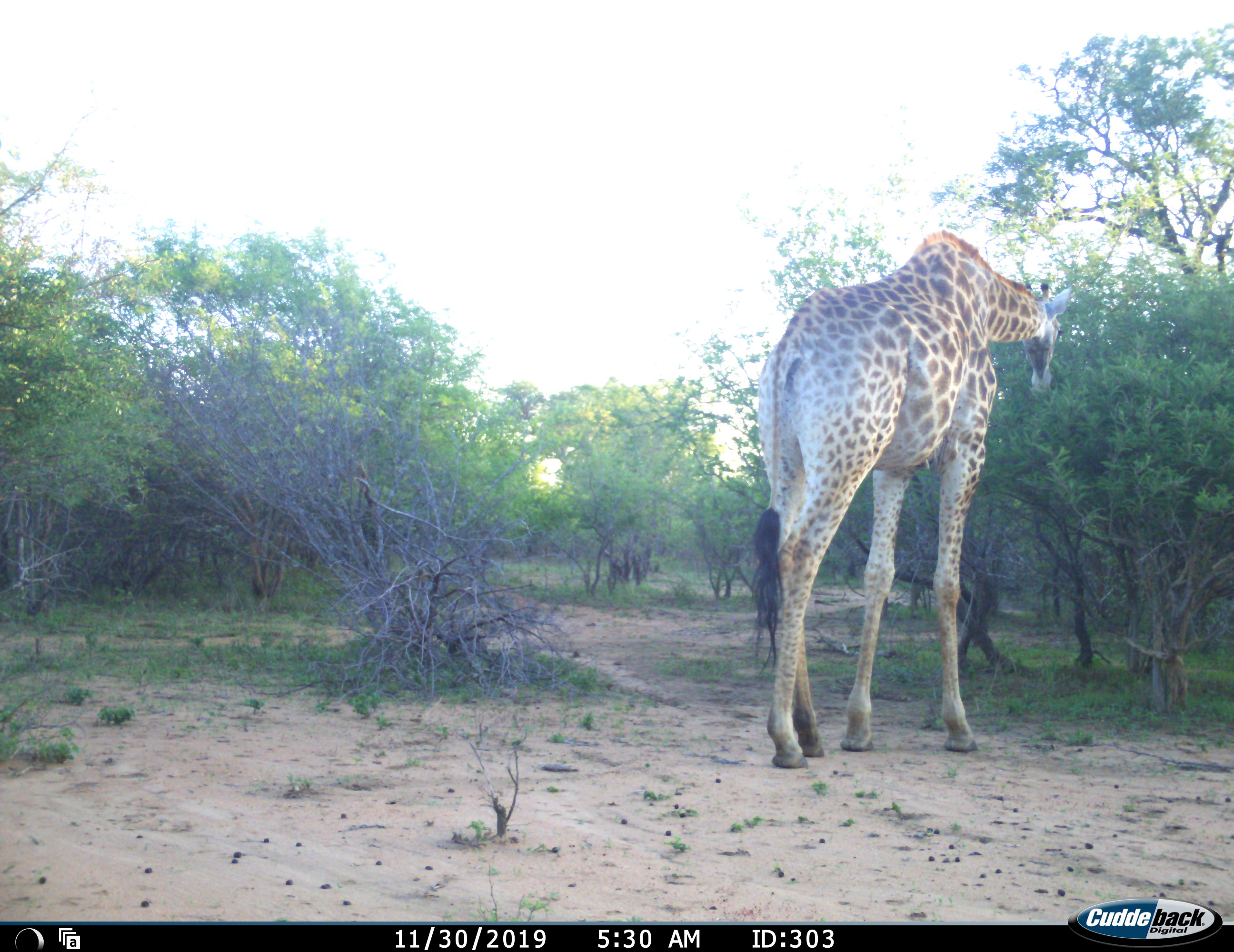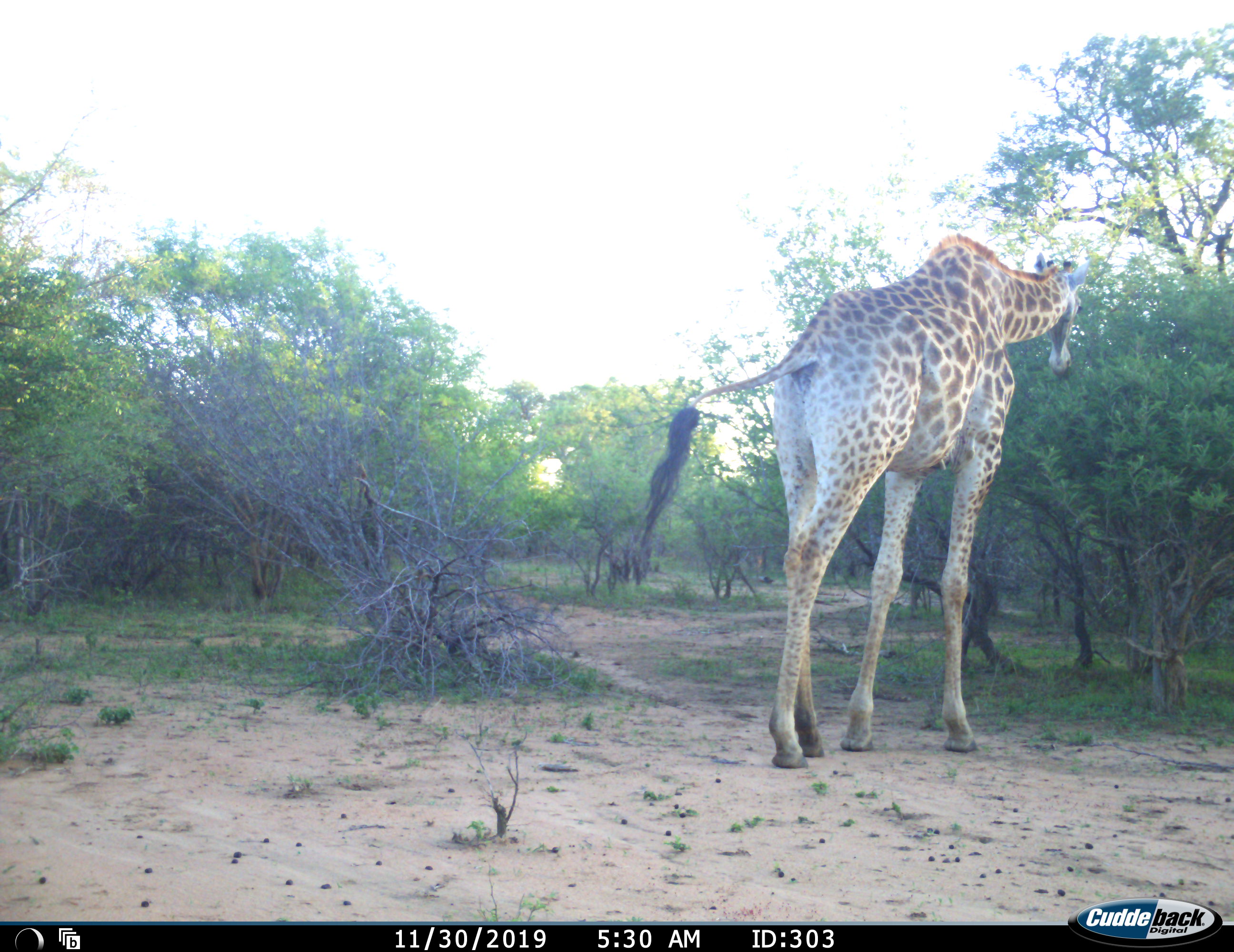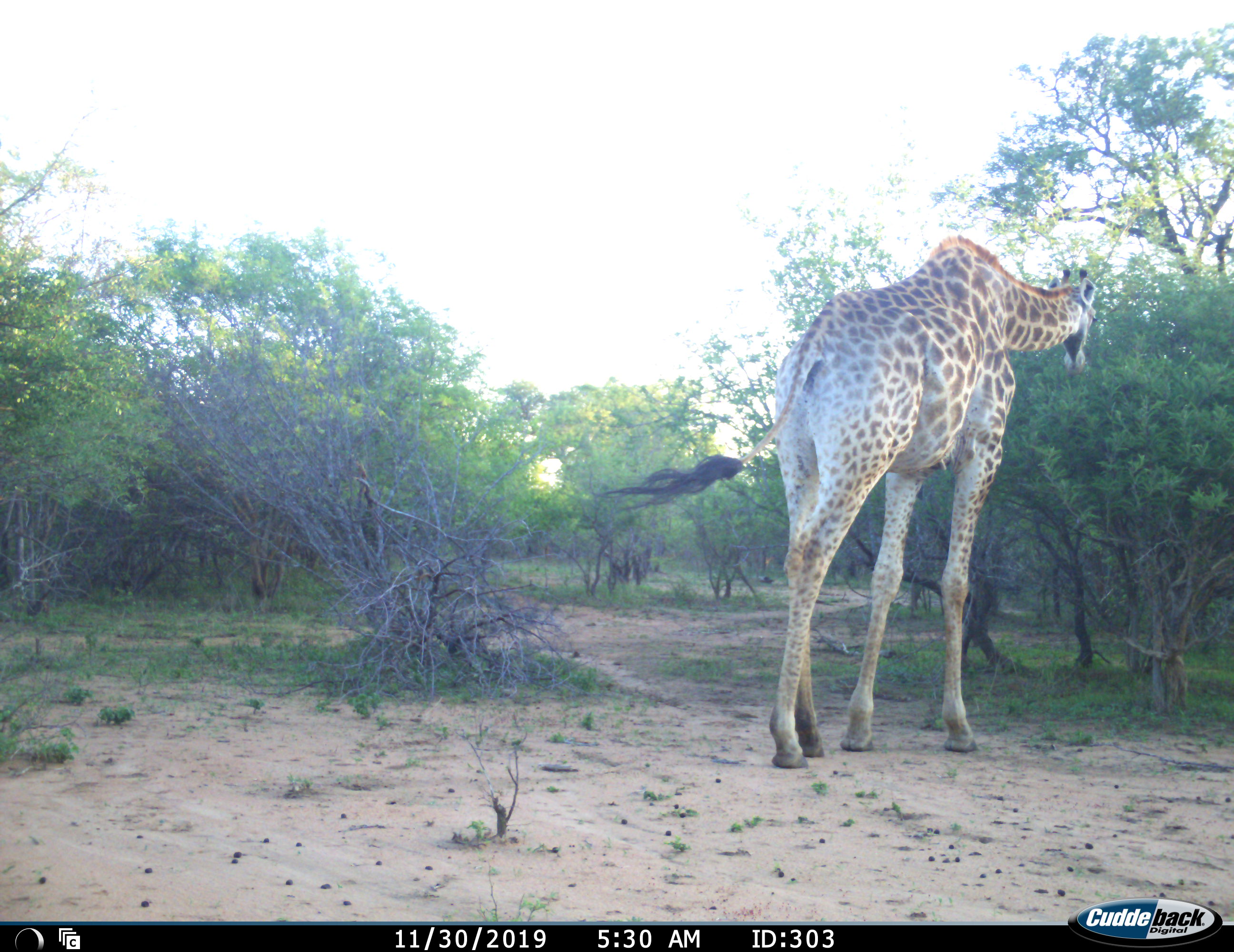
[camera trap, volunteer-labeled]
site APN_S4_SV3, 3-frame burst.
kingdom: Animalia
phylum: Chordata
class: Mammalia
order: Artiodactyla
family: Giraffidae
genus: Giraffa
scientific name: Giraffa camelopardalis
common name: giraffe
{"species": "giraffe (Giraffa camelopardalis)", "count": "1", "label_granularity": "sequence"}